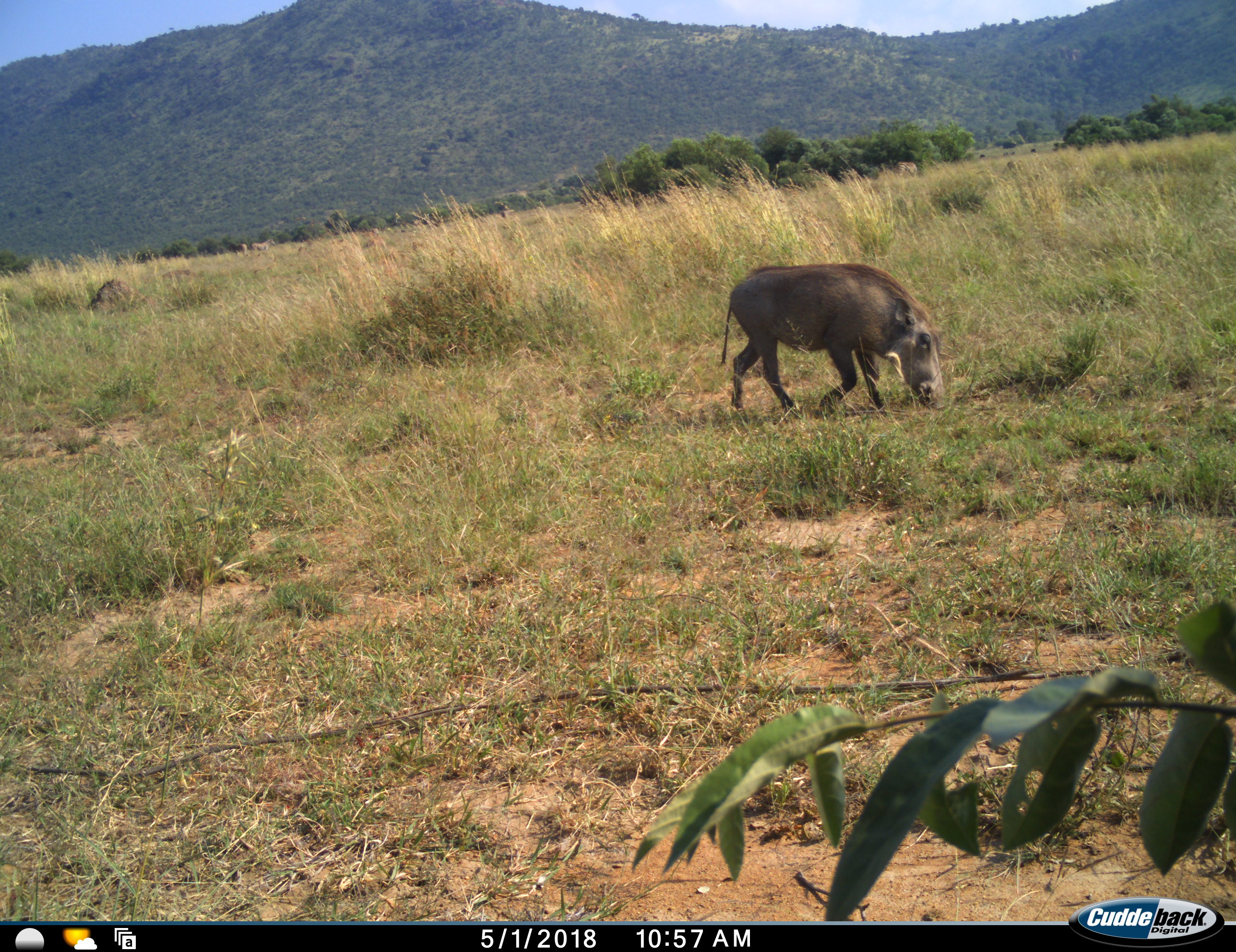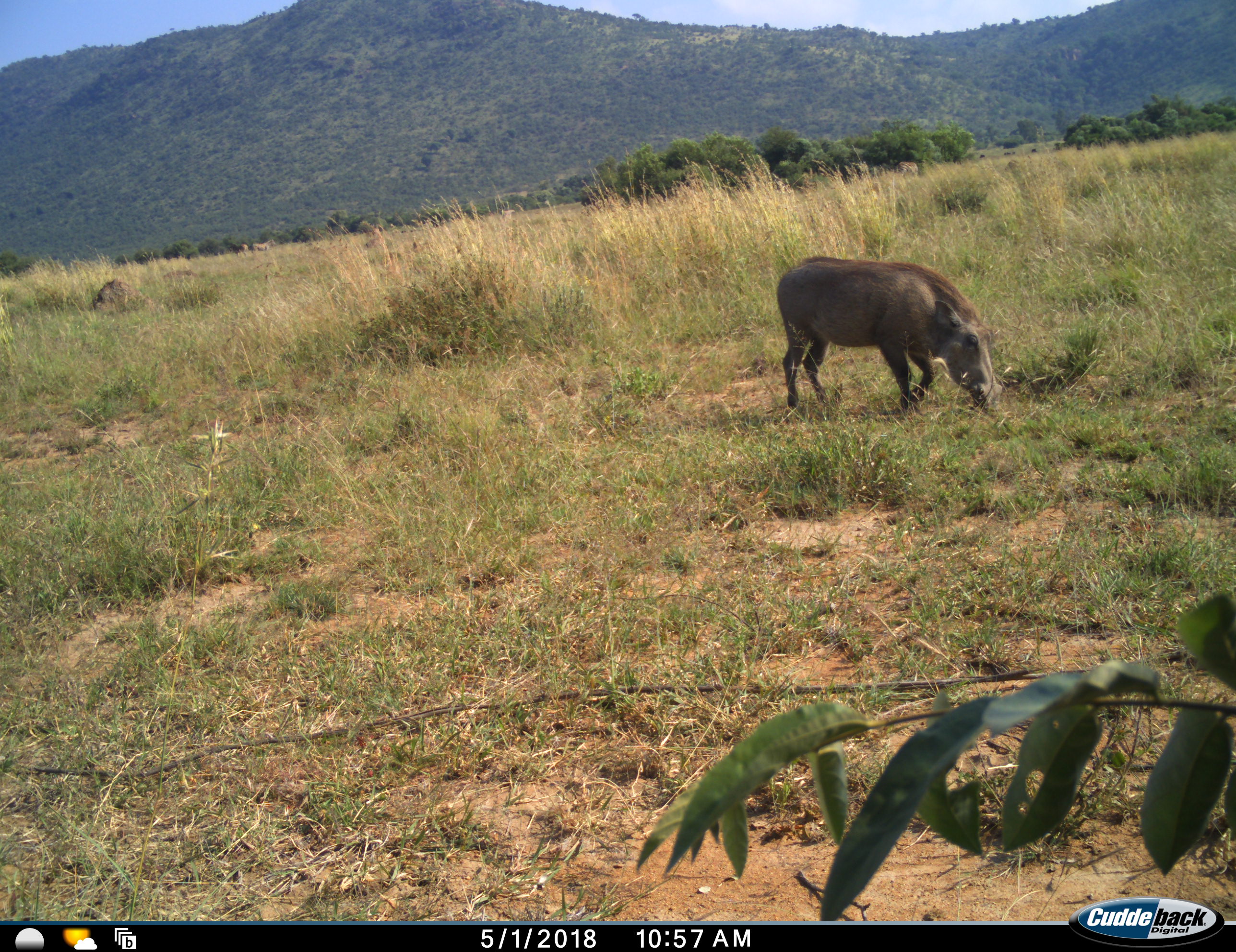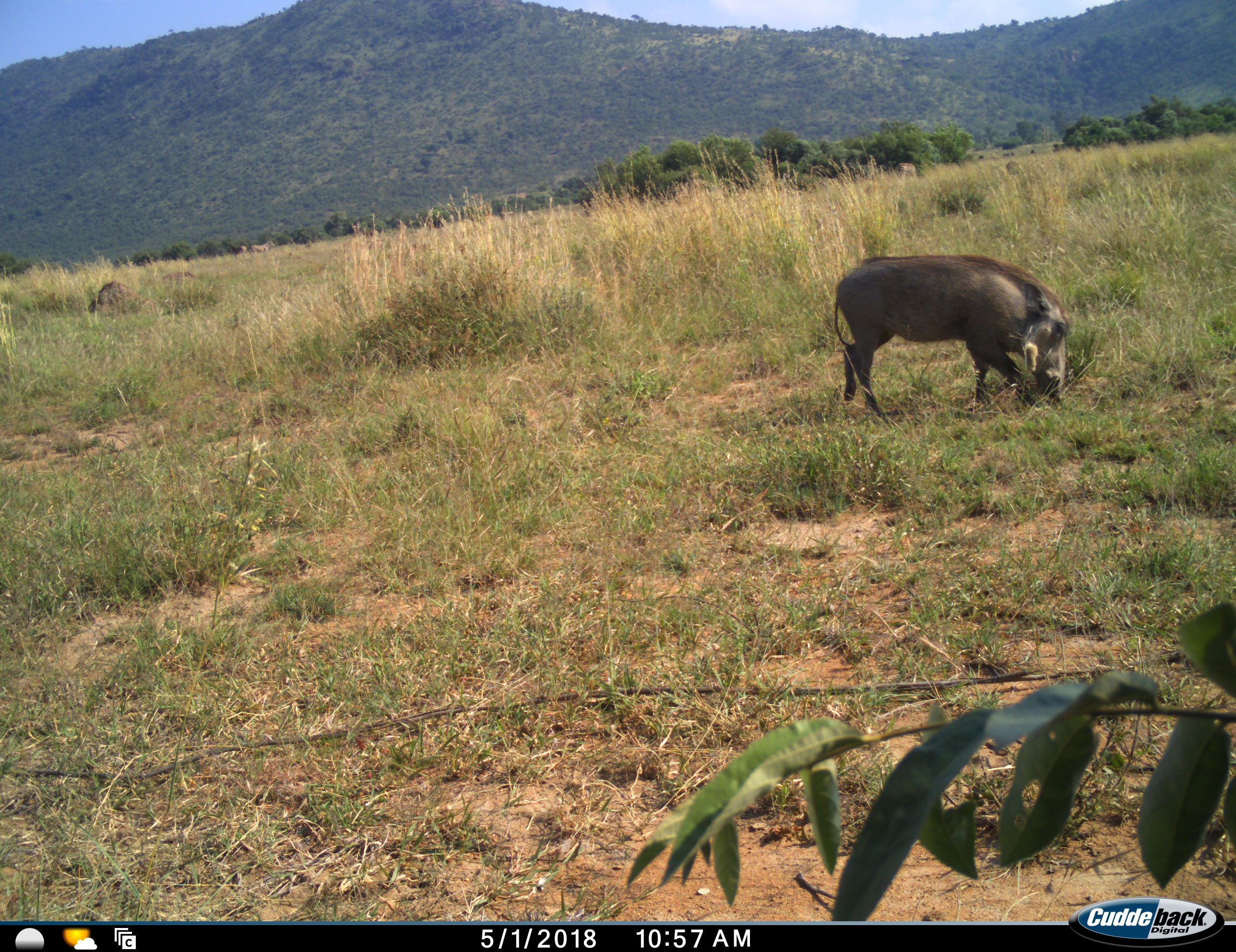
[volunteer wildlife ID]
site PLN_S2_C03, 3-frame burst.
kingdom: Animalia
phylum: Chordata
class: Mammalia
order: Artiodactyla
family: Suidae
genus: Phacochoerus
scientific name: Phacochoerus africanus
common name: warthog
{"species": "warthog (Phacochoerus africanus)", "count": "1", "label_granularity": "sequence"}